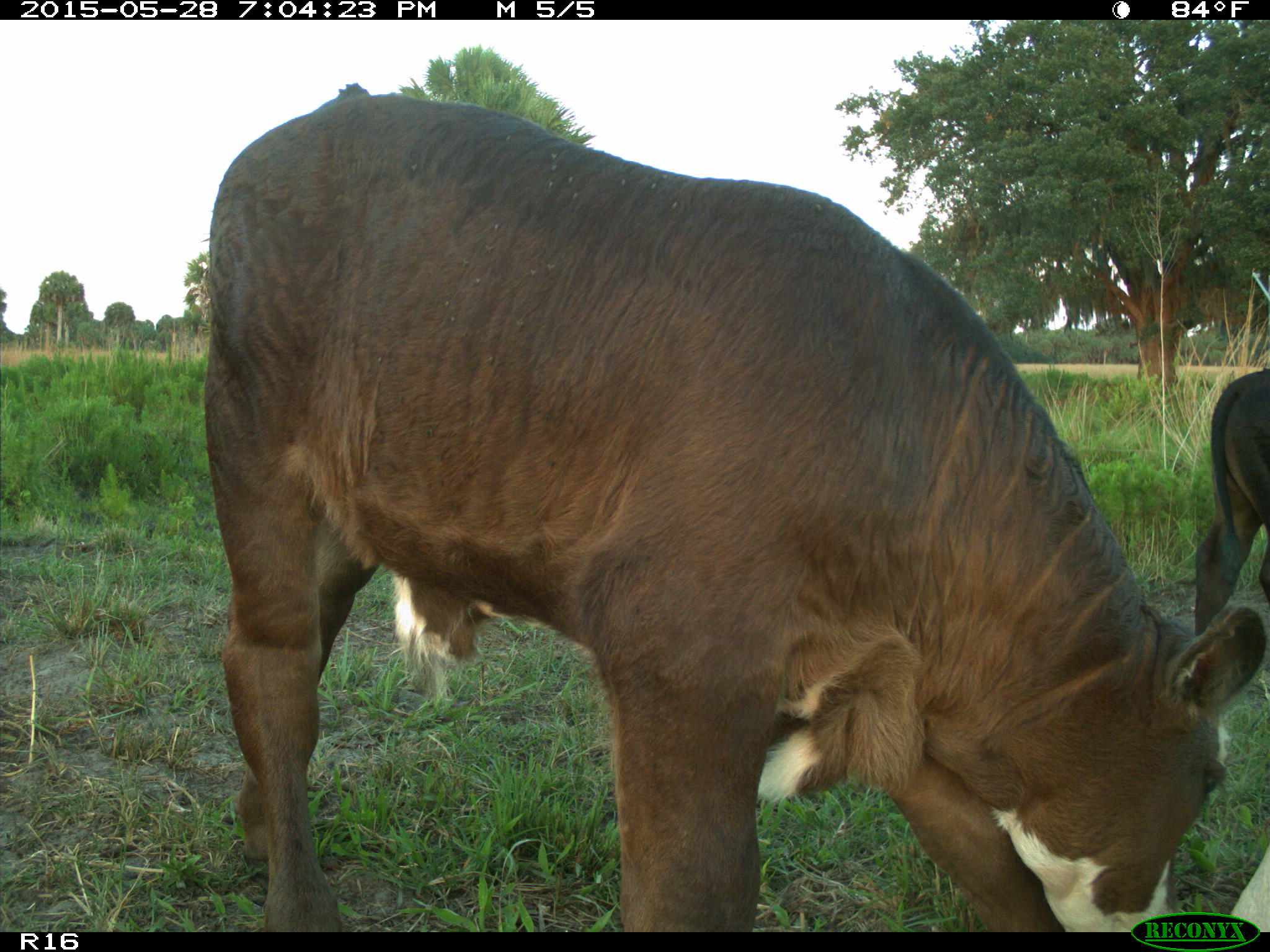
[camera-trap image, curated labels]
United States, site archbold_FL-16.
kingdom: Animalia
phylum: Chordata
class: Mammalia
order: Artiodactyla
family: Bovidae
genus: Bos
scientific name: Bos taurus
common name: domestic cow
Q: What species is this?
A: Bos taurus (domestic cow).